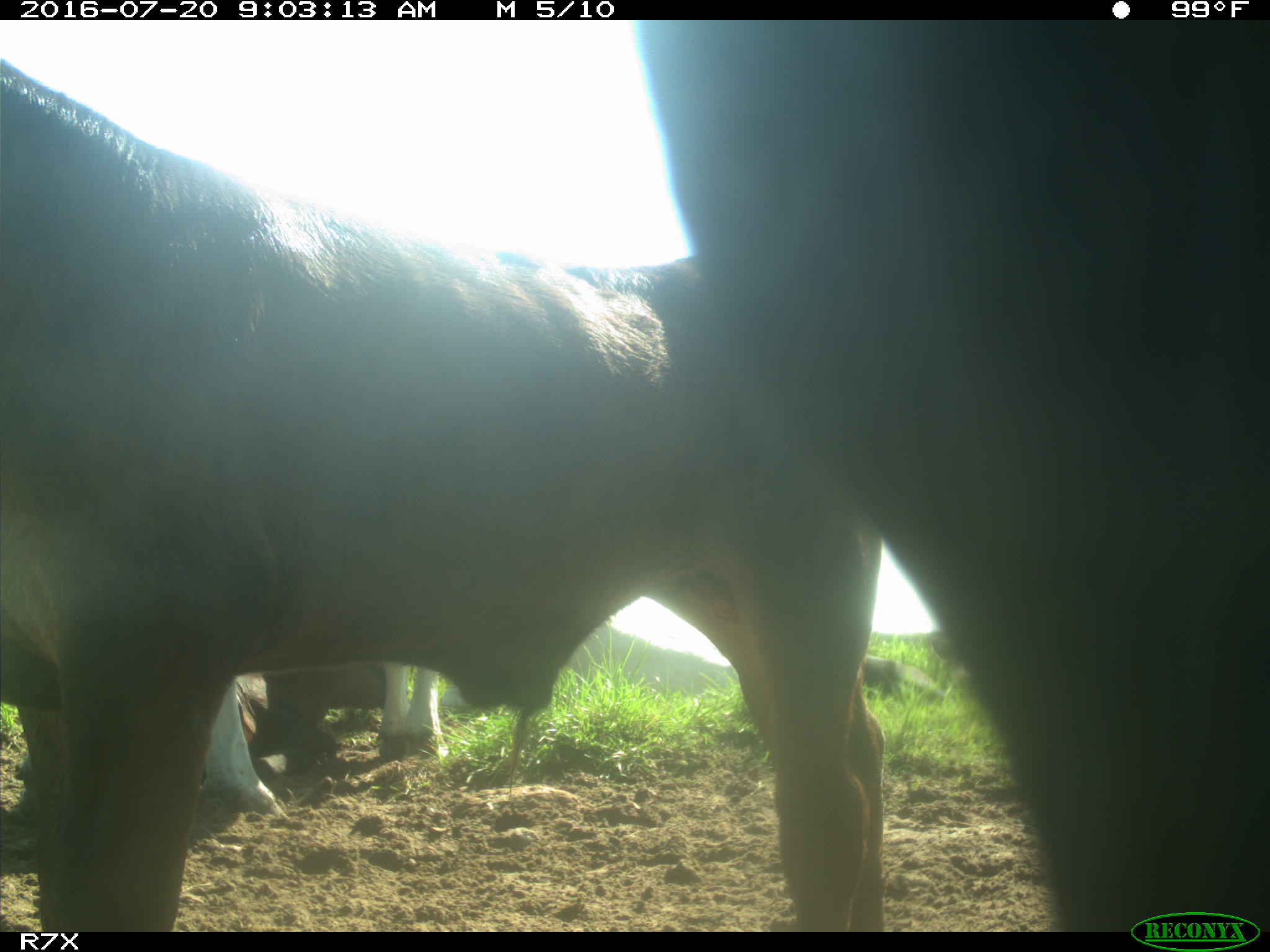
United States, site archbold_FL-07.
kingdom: Animalia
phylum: Chordata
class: Mammalia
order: Artiodactyla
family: Bovidae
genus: Bos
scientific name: Bos taurus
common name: domestic cow